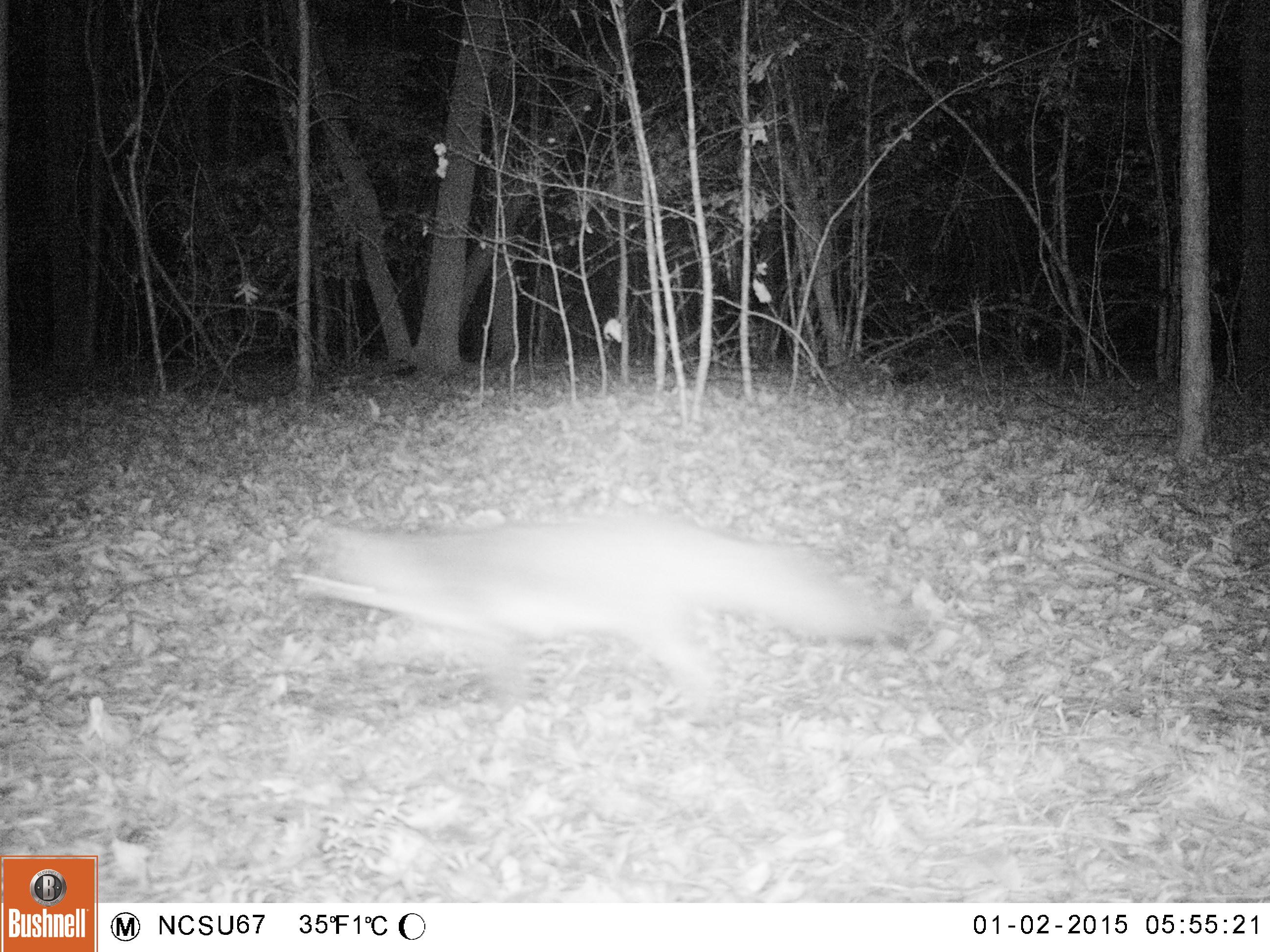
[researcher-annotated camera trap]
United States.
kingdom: Animalia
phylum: Chordata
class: Mammalia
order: Carnivora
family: Canidae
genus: Urocyon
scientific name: Urocyon cinereoargenteus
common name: gray fox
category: Grey Fox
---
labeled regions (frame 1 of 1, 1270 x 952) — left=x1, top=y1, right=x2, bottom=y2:
Grey Fox: left=288, top=507, right=919, bottom=696